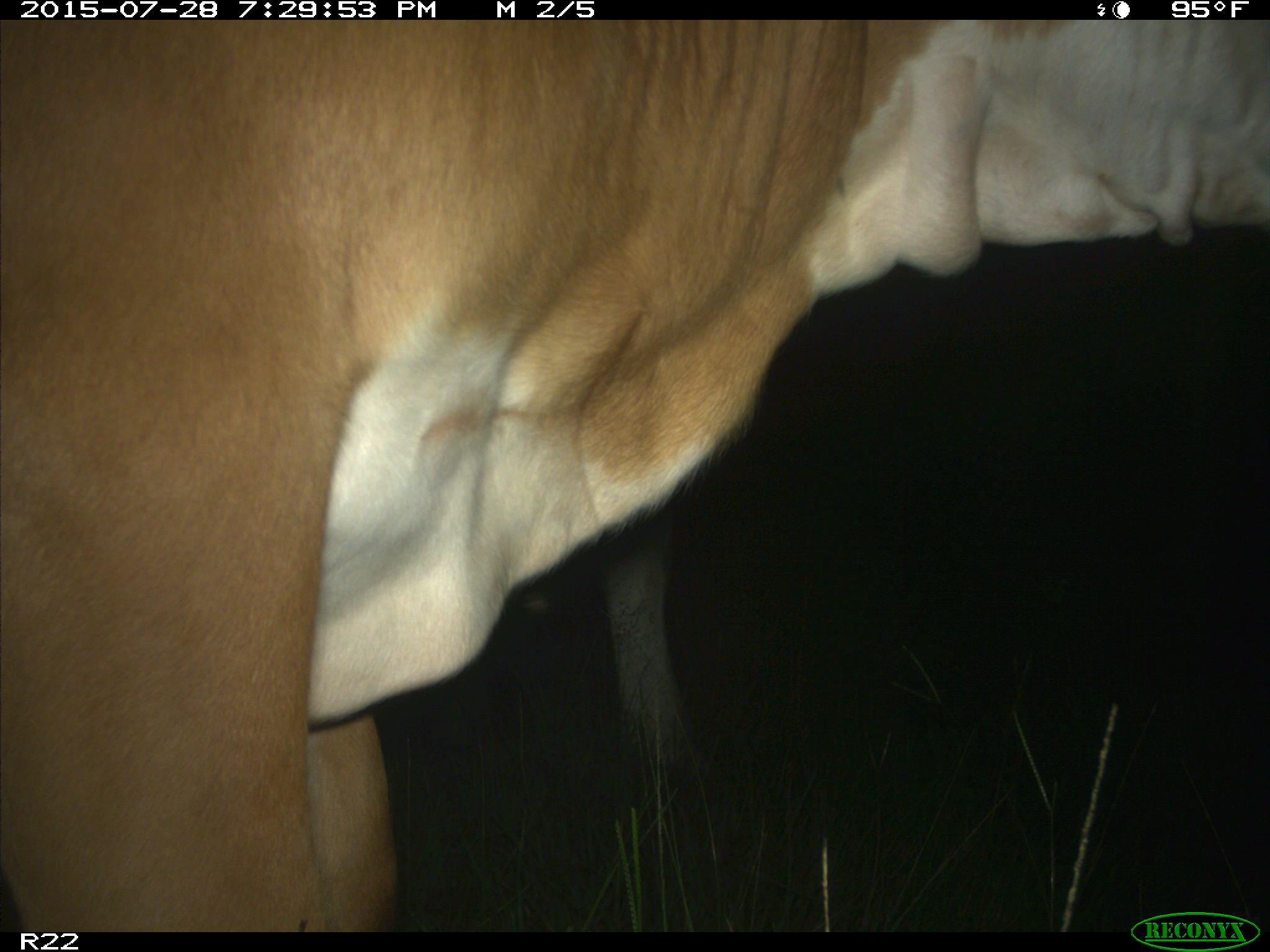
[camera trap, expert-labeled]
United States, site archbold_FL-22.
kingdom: Animalia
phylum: Chordata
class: Mammalia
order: Artiodactyla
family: Bovidae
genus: Bos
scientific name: Bos taurus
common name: domestic cow